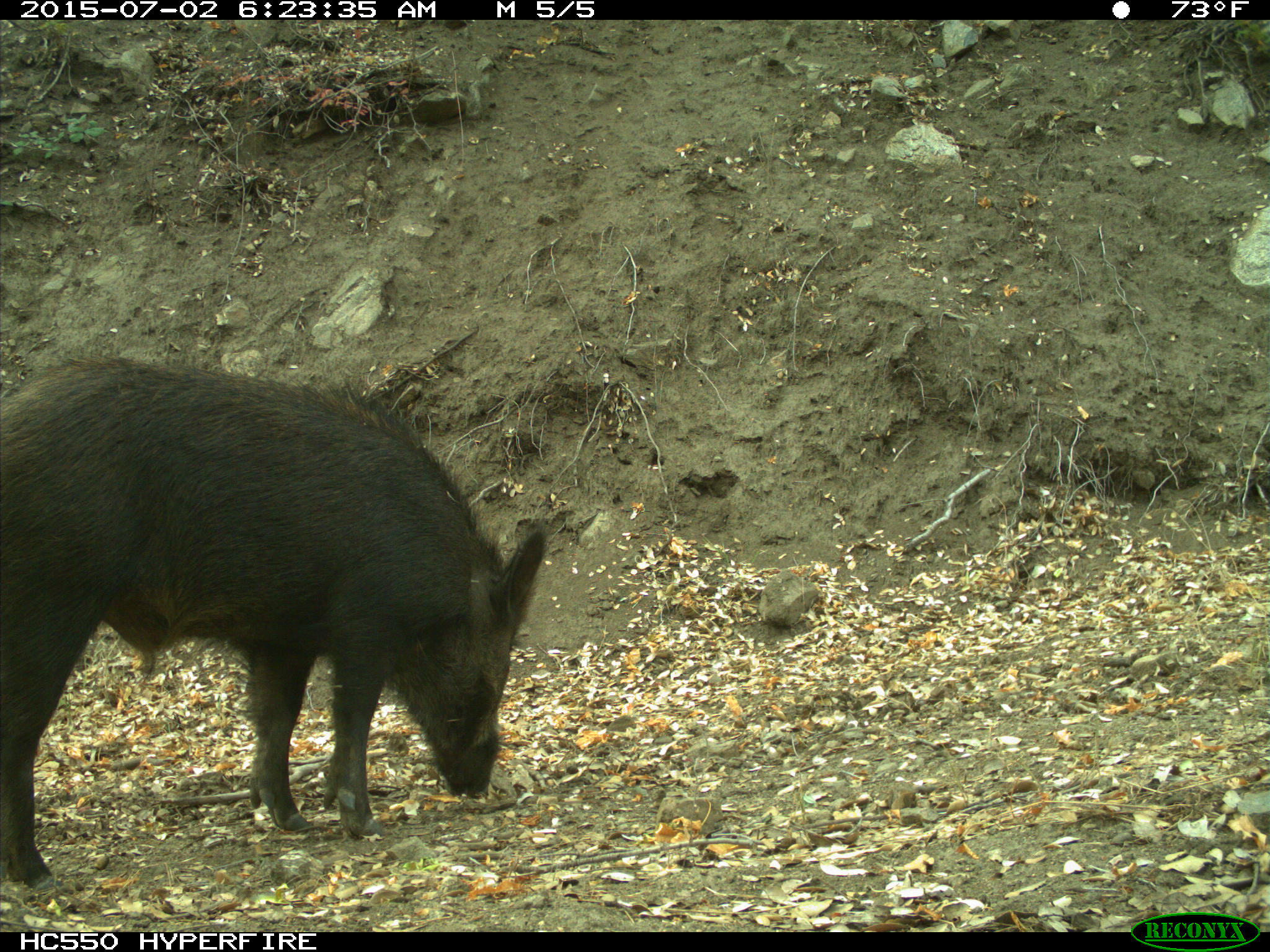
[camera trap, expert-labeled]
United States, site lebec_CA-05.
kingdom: Animalia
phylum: Chordata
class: Mammalia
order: Artiodactyla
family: Suidae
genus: Sus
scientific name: Sus scrofa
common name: wild boar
Sus scrofa (wild boar).